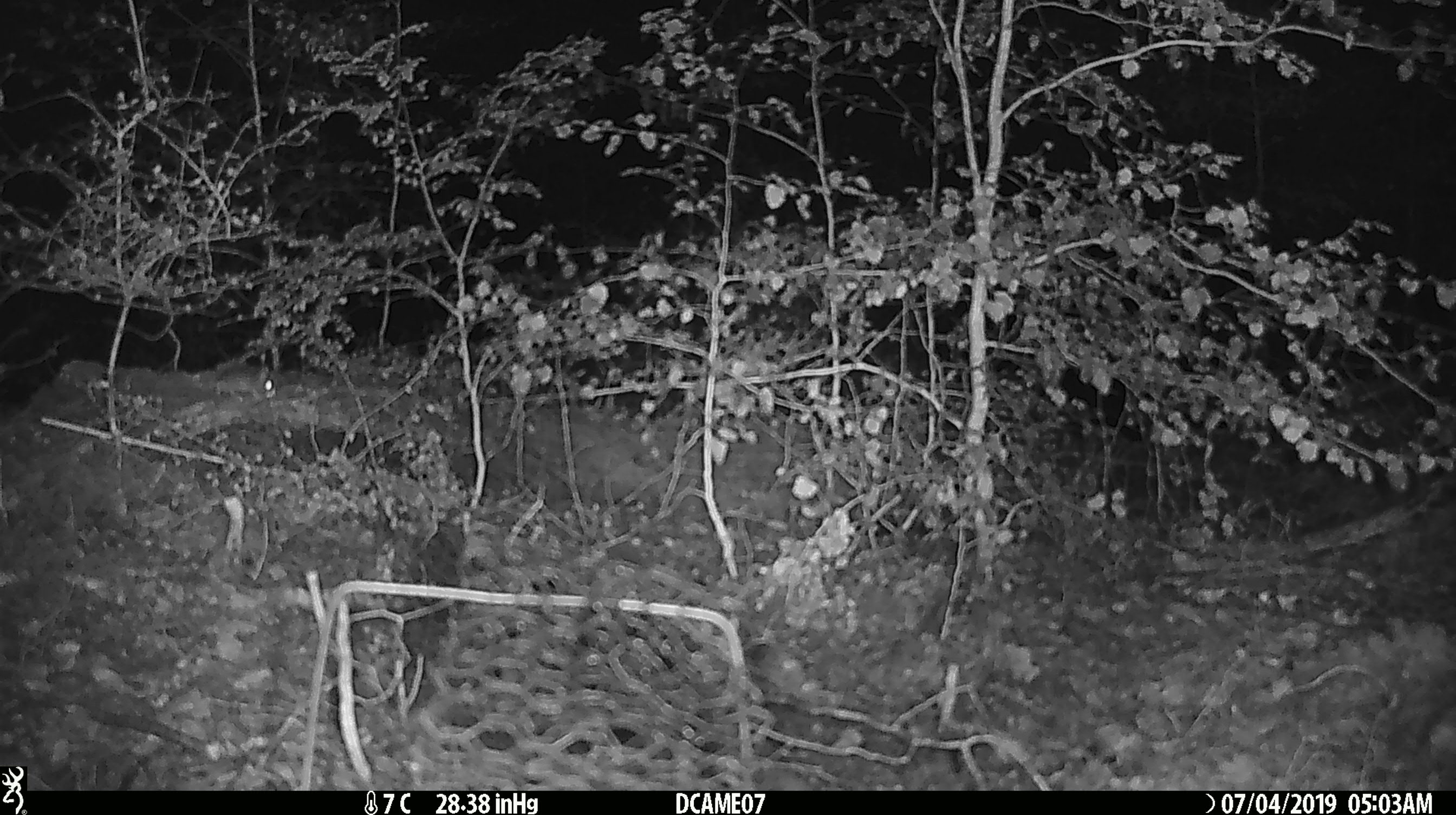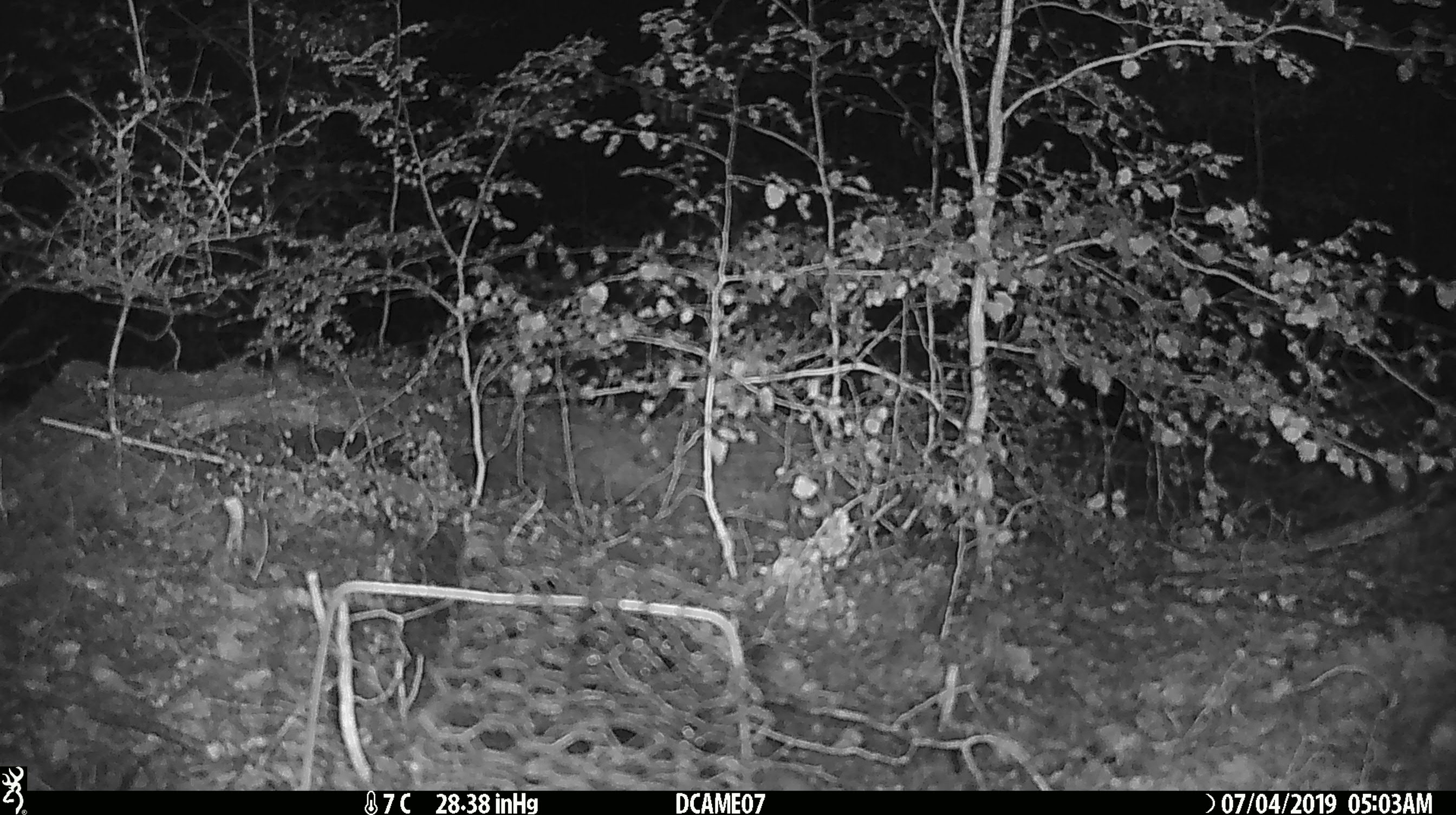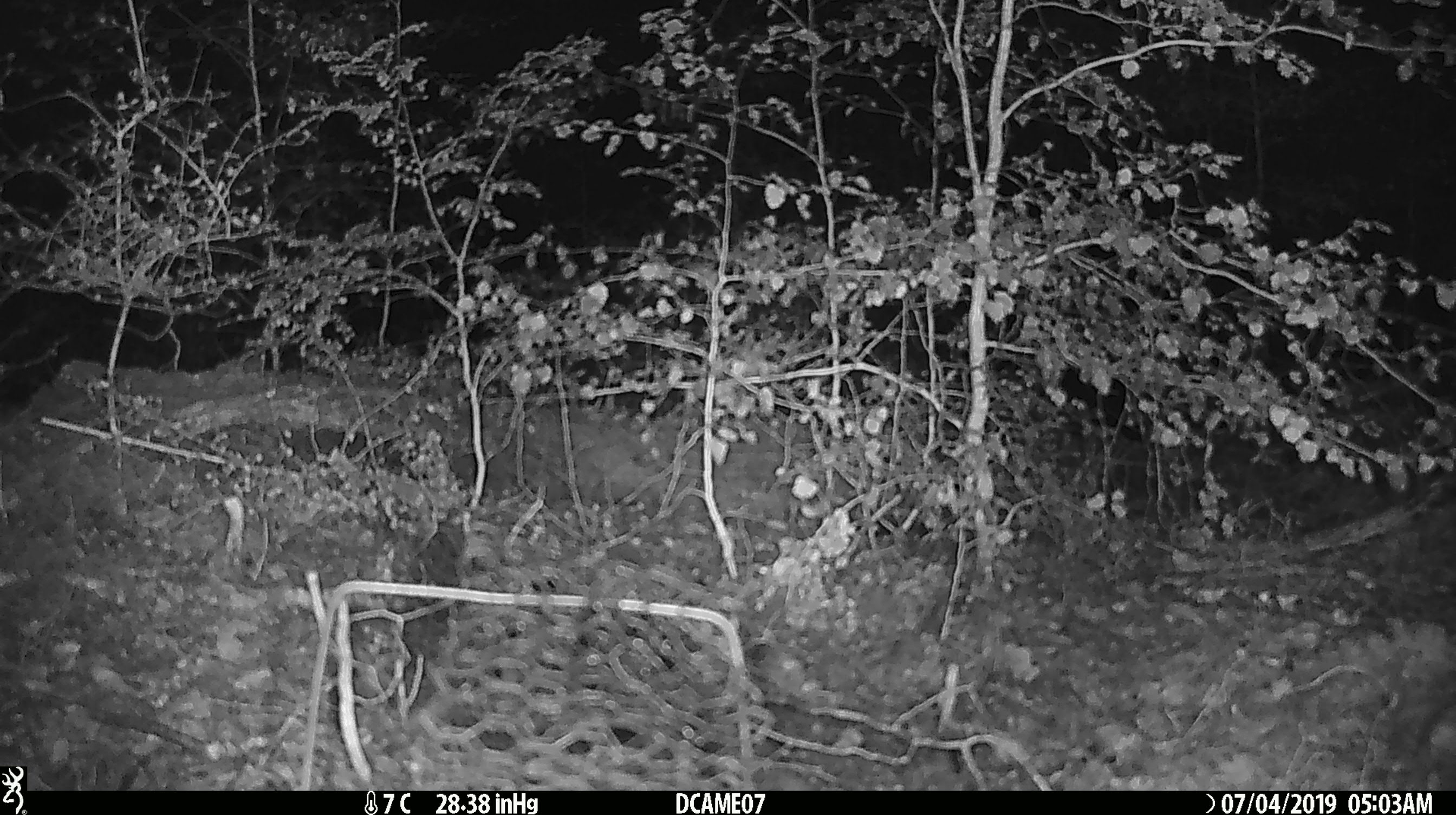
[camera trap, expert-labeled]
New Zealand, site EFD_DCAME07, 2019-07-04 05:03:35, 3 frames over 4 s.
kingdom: Animalia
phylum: Chordata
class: Mammalia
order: Rodentia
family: Muridae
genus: Mus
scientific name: Mus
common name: mouse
Mouse (Mus).